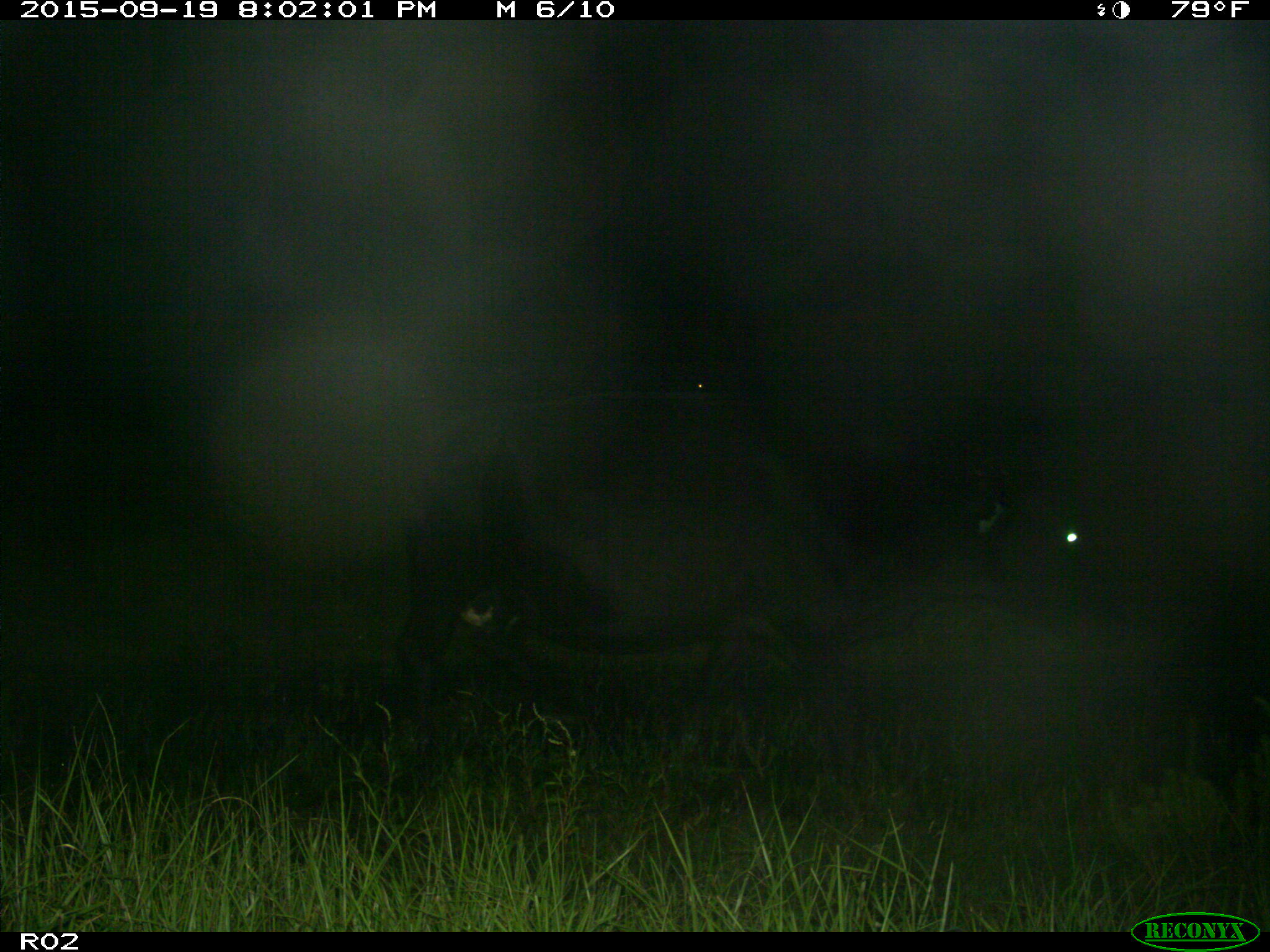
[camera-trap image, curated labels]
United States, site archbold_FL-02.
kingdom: Animalia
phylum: Chordata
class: Mammalia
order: Artiodactyla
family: Bovidae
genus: Bos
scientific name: Bos taurus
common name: domestic cow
Bos taurus (domestic cow).